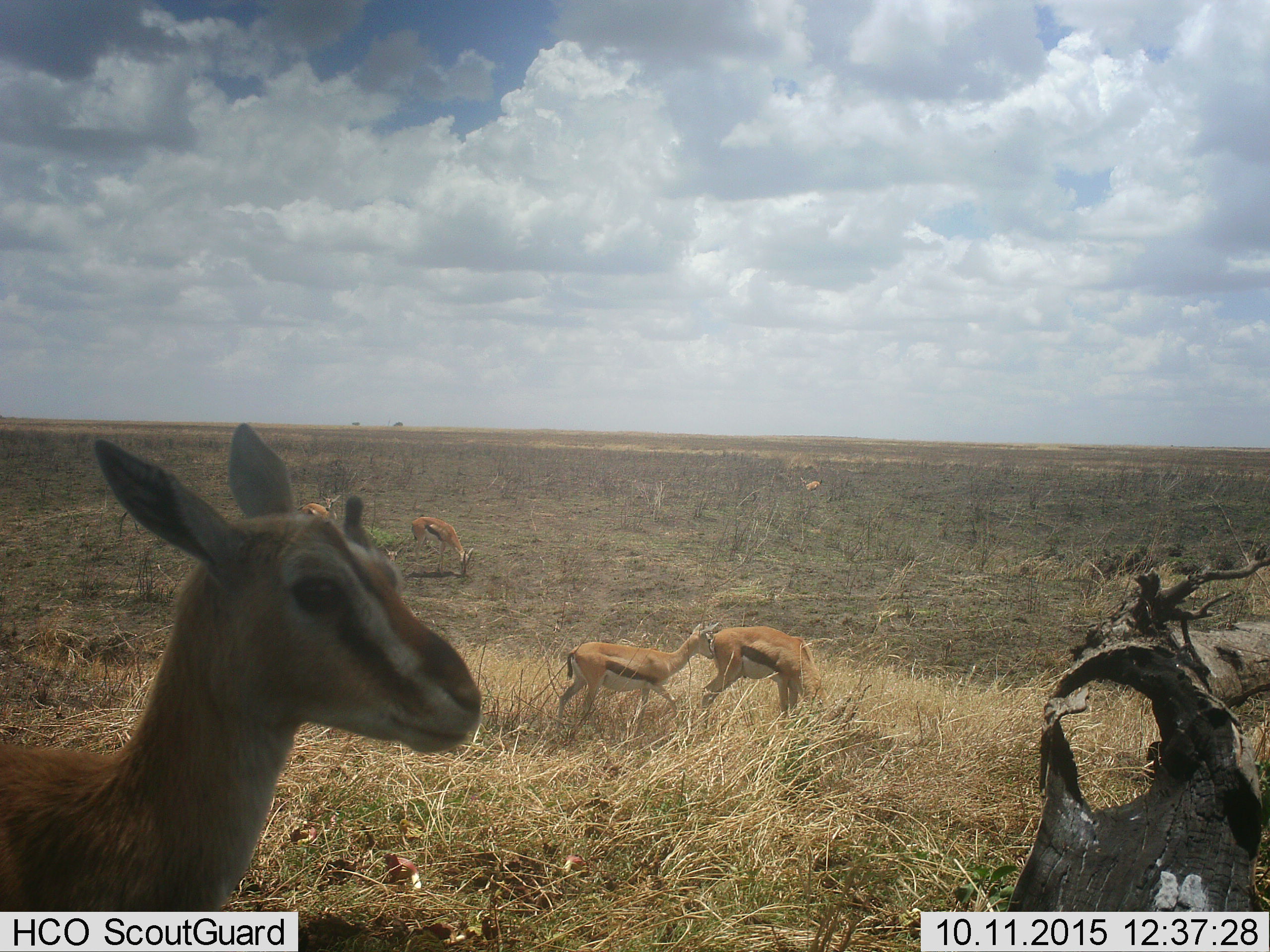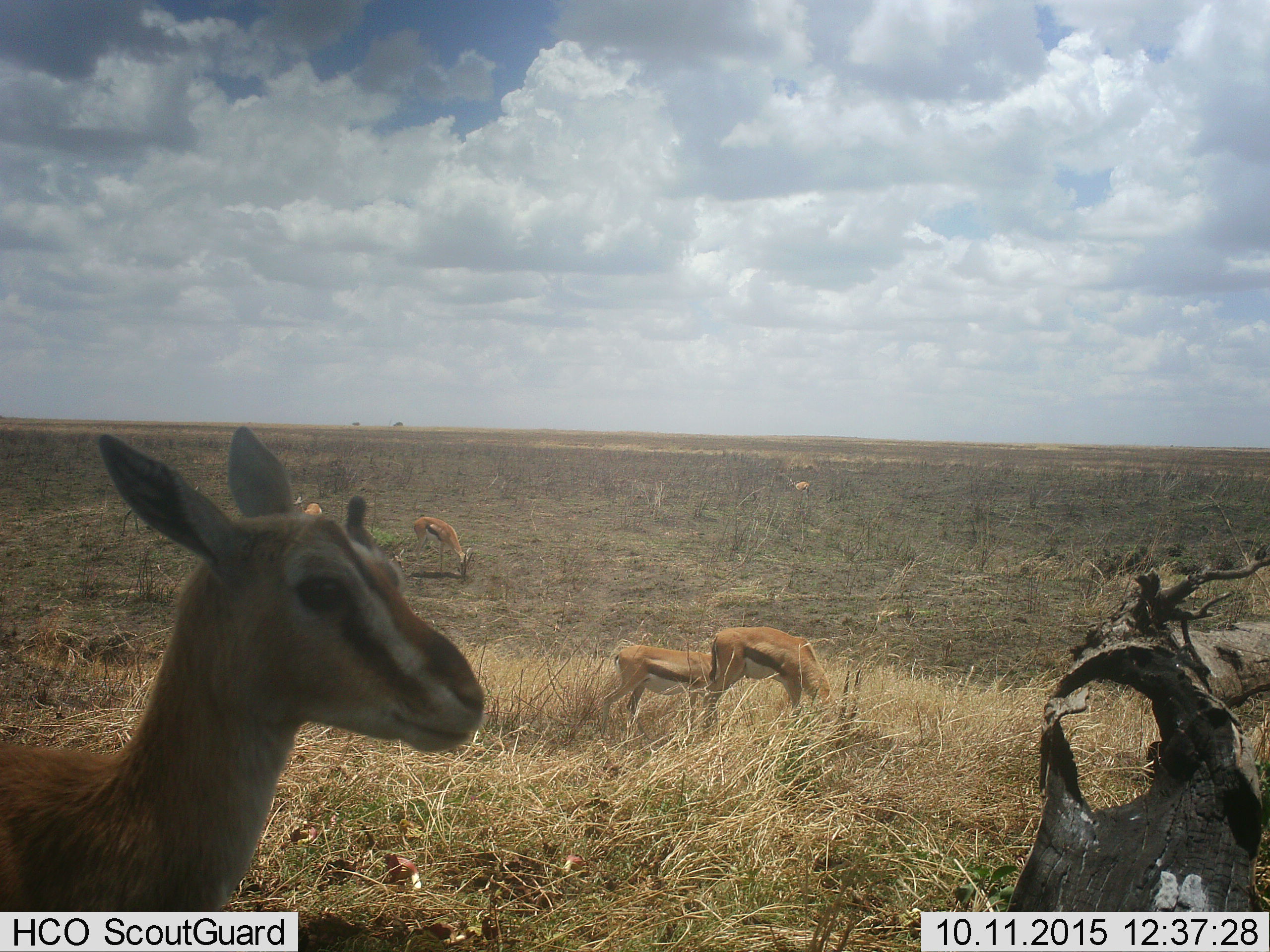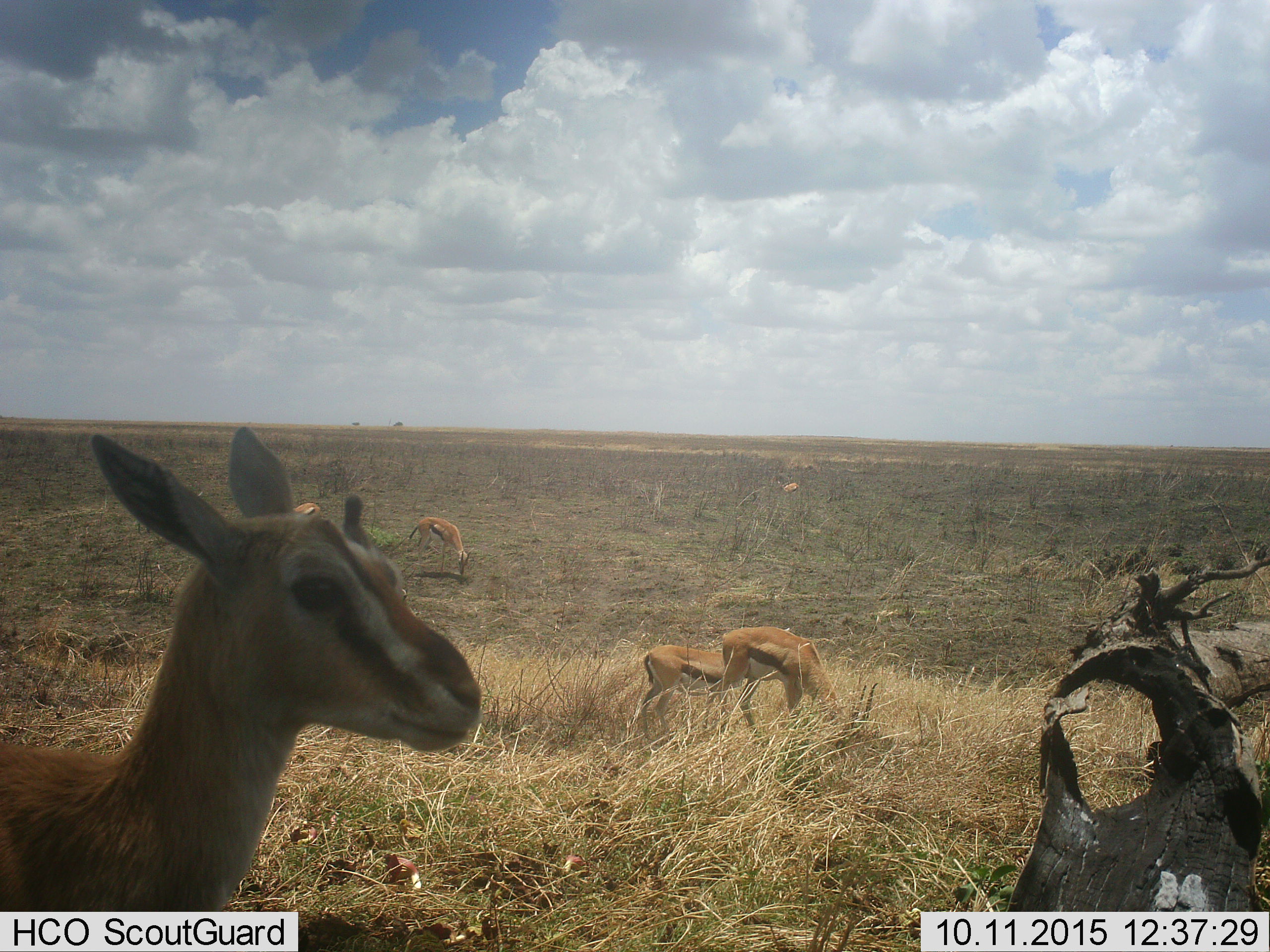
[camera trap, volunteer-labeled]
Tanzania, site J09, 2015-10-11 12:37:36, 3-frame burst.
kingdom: Animalia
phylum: Chordata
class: Mammalia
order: Artiodactyla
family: Bovidae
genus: Eudorcas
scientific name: Eudorcas thomsonii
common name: thomson's gazelle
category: gazellethomsons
Gazellethomsons (thomson's gazelle) (Eudorcas thomsonii), count 5. Behavior (volunteer vote fractions): standing 78%, resting 0%, moving 56%, interacting 0%. Young present (vote fraction): 22%. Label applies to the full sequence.